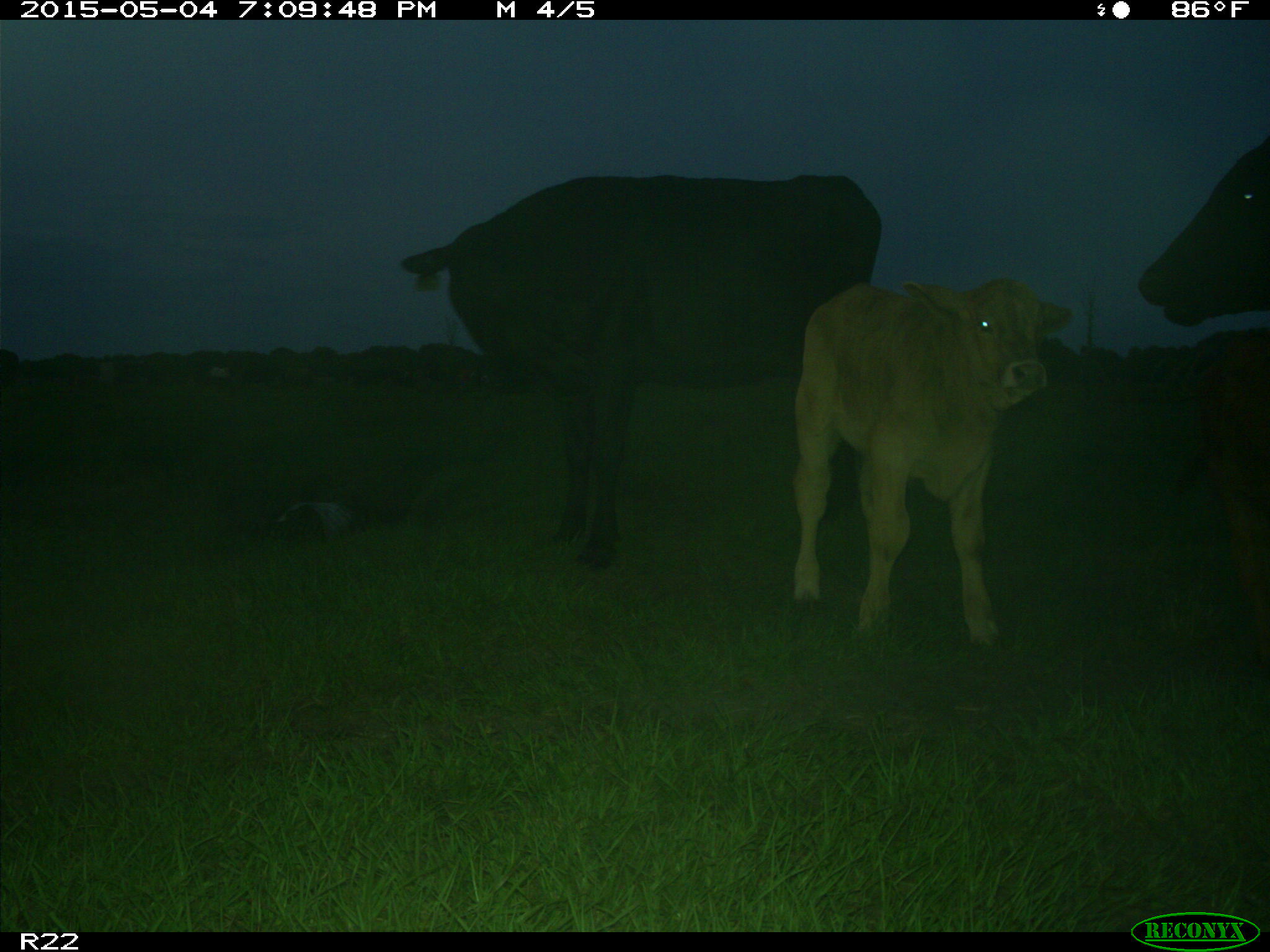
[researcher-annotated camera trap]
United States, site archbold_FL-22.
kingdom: Animalia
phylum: Chordata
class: Mammalia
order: Artiodactyla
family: Bovidae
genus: Bos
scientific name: Bos taurus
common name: domestic cow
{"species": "Bos taurus (domestic cow)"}